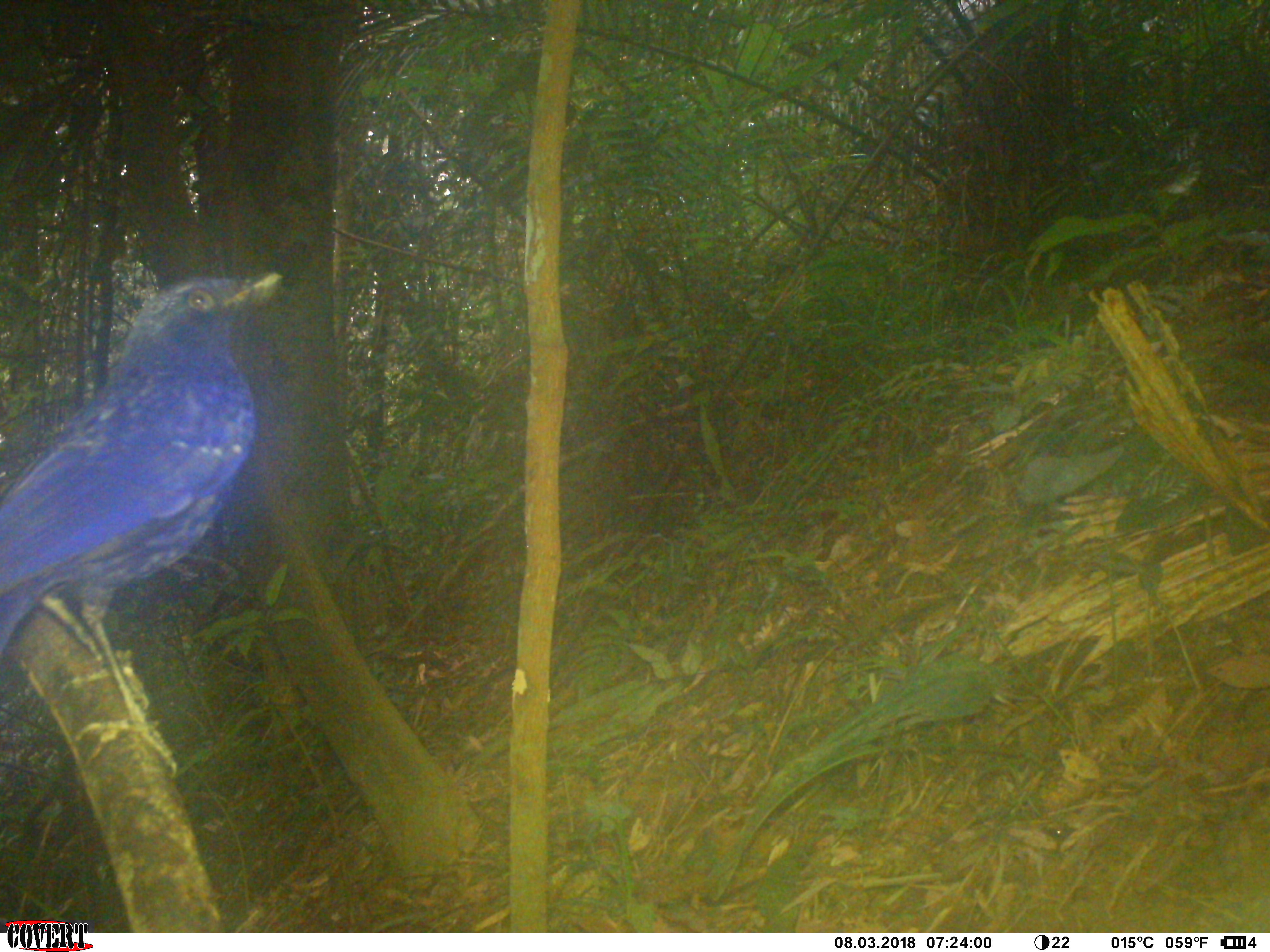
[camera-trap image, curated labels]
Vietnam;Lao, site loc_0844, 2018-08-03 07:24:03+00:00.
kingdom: Animalia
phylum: Chordata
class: Aves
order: Passeriformes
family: Muscicapidae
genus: Myophonus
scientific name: Myophonus caeruleus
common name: blue whistling thrush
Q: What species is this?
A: Blue whistling thrush (Myophonus caeruleus).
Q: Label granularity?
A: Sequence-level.